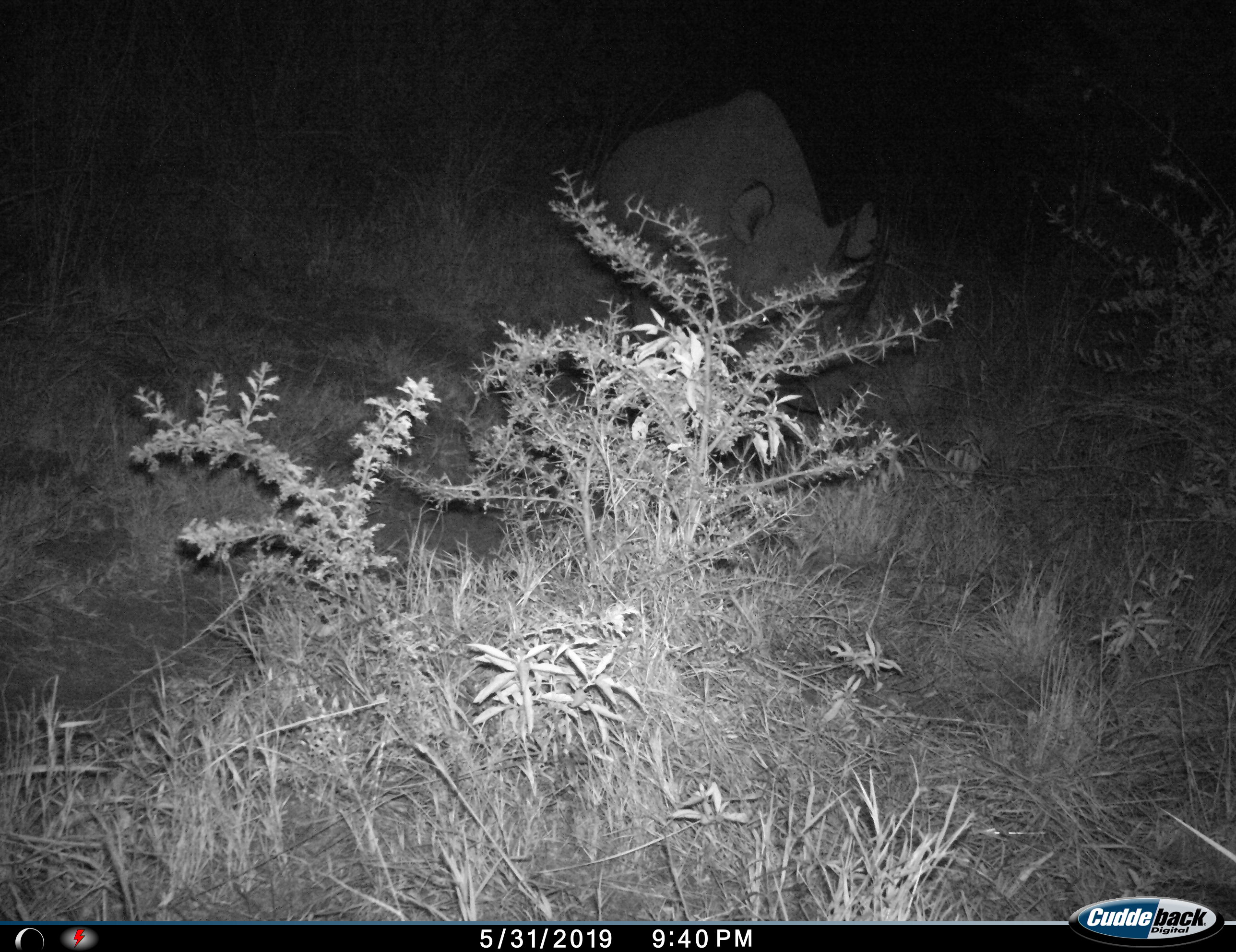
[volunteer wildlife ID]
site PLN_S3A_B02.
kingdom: Animalia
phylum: Chordata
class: Mammalia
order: Perissodactyla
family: Rhinocerotidae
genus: Diceros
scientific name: Diceros bicornis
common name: black rhinoceros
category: rhinocerosblack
Rhinocerosblack (black rhinoceros) (Diceros bicornis), count 1. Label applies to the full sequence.